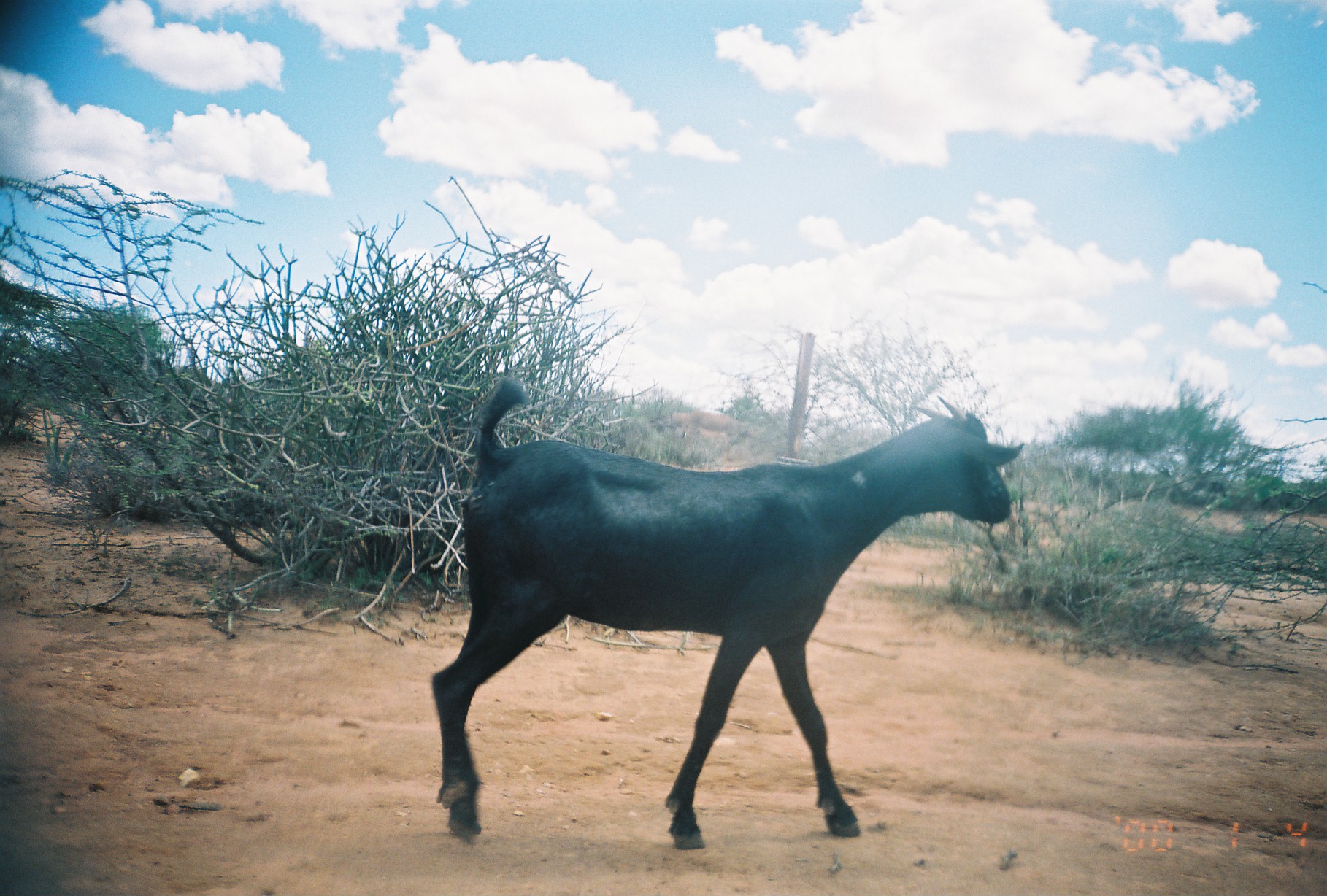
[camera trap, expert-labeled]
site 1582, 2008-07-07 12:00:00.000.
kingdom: Animalia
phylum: Chordata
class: Mammalia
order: Perissodactyla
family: Equidae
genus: Equus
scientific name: Equus africanus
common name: african wild ass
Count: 1.